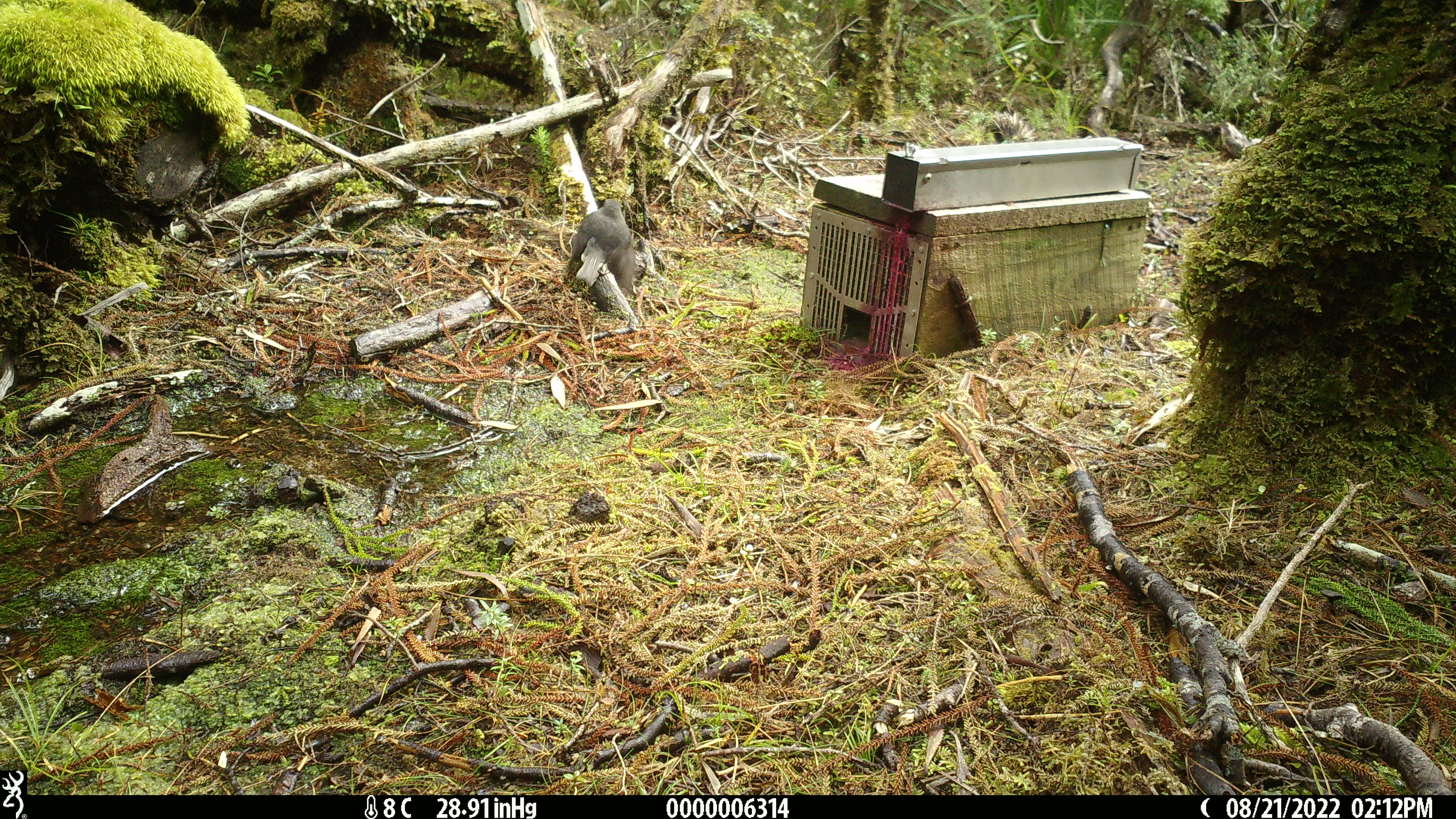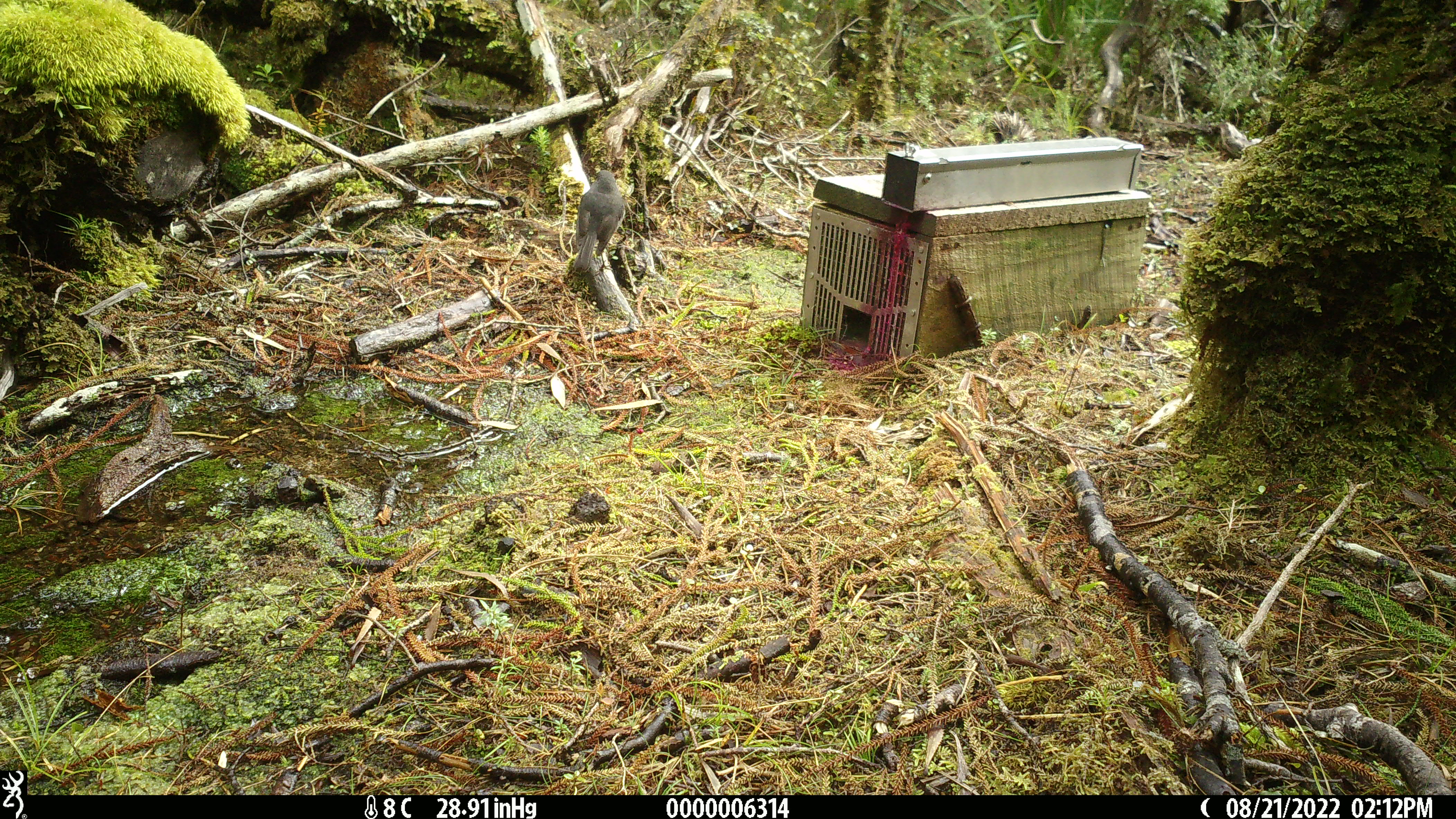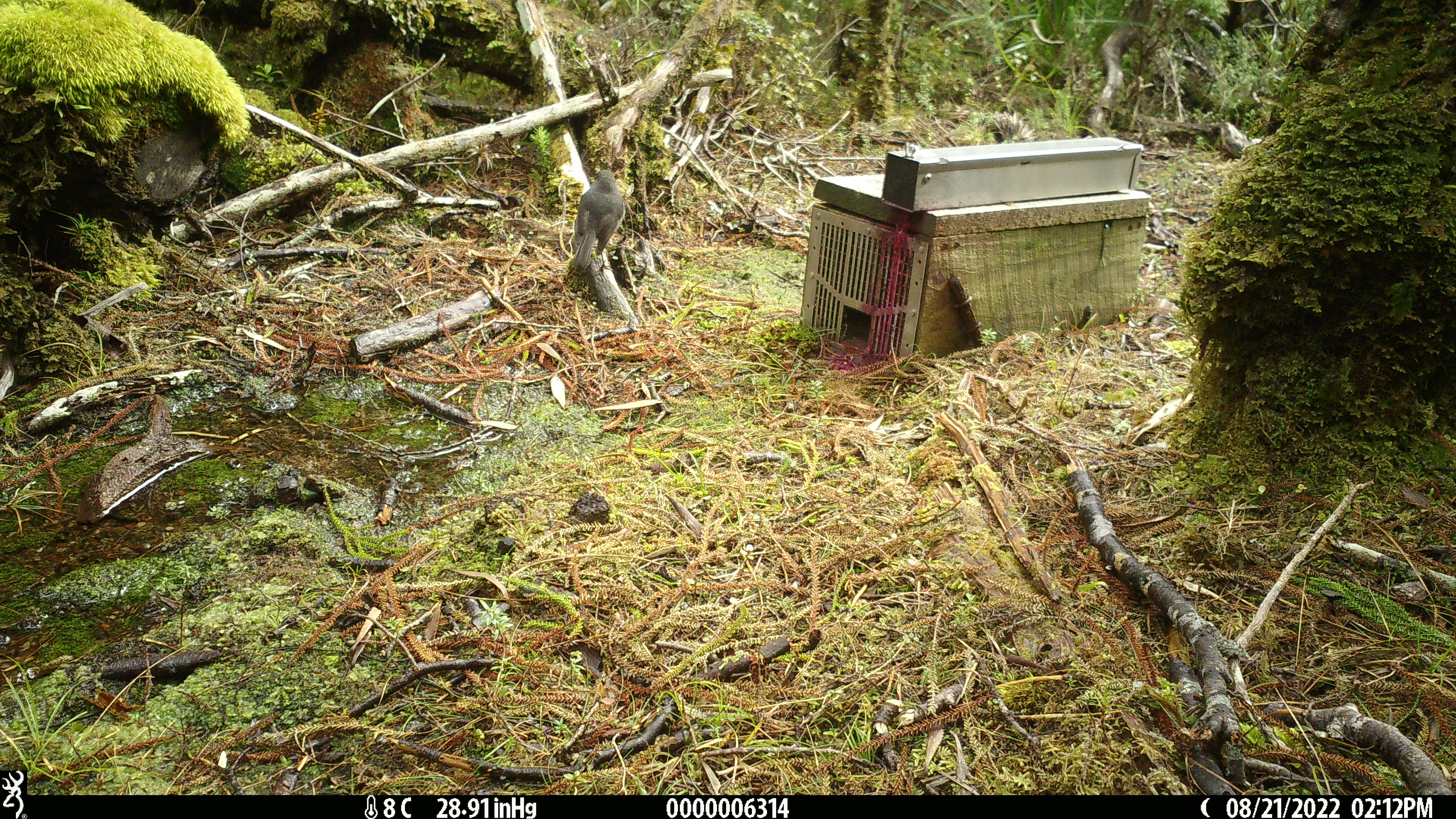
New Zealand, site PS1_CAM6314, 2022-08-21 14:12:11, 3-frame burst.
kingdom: Animalia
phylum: Chordata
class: Aves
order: Passeriformes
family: Petroicidae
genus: Petroica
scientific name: Petroica australis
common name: new zealand robin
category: robin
Robin (new zealand robin) (Petroica australis).